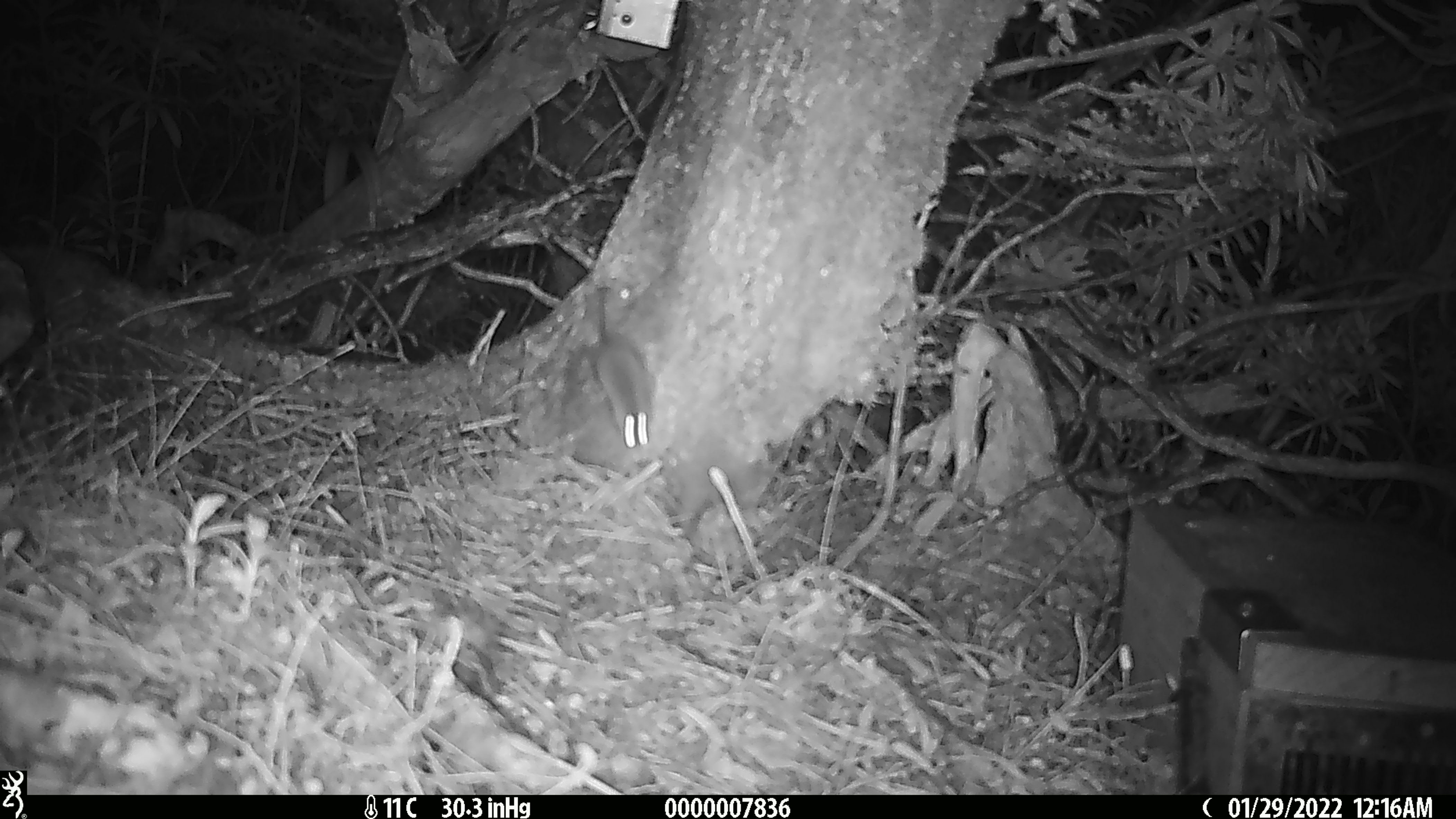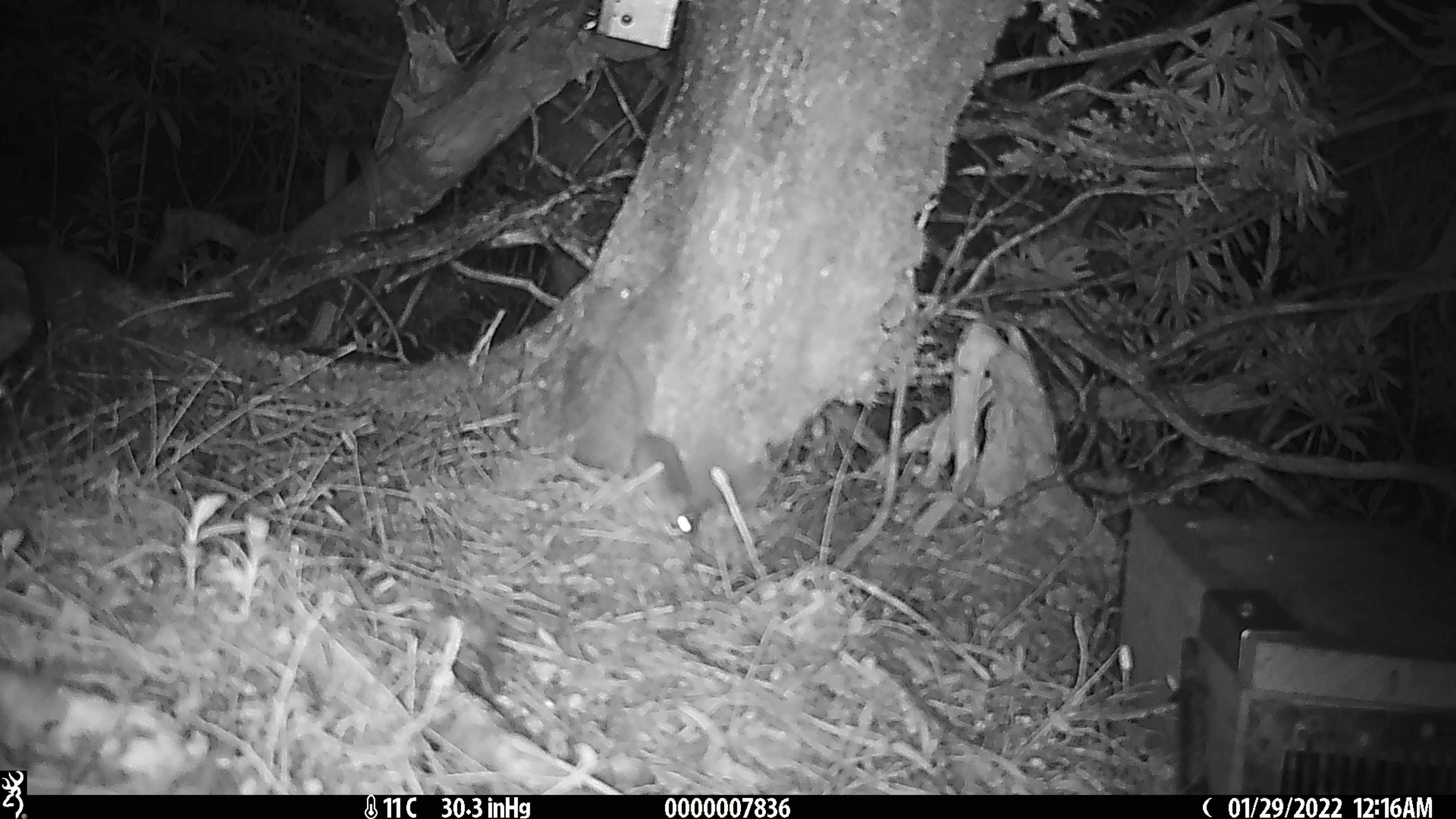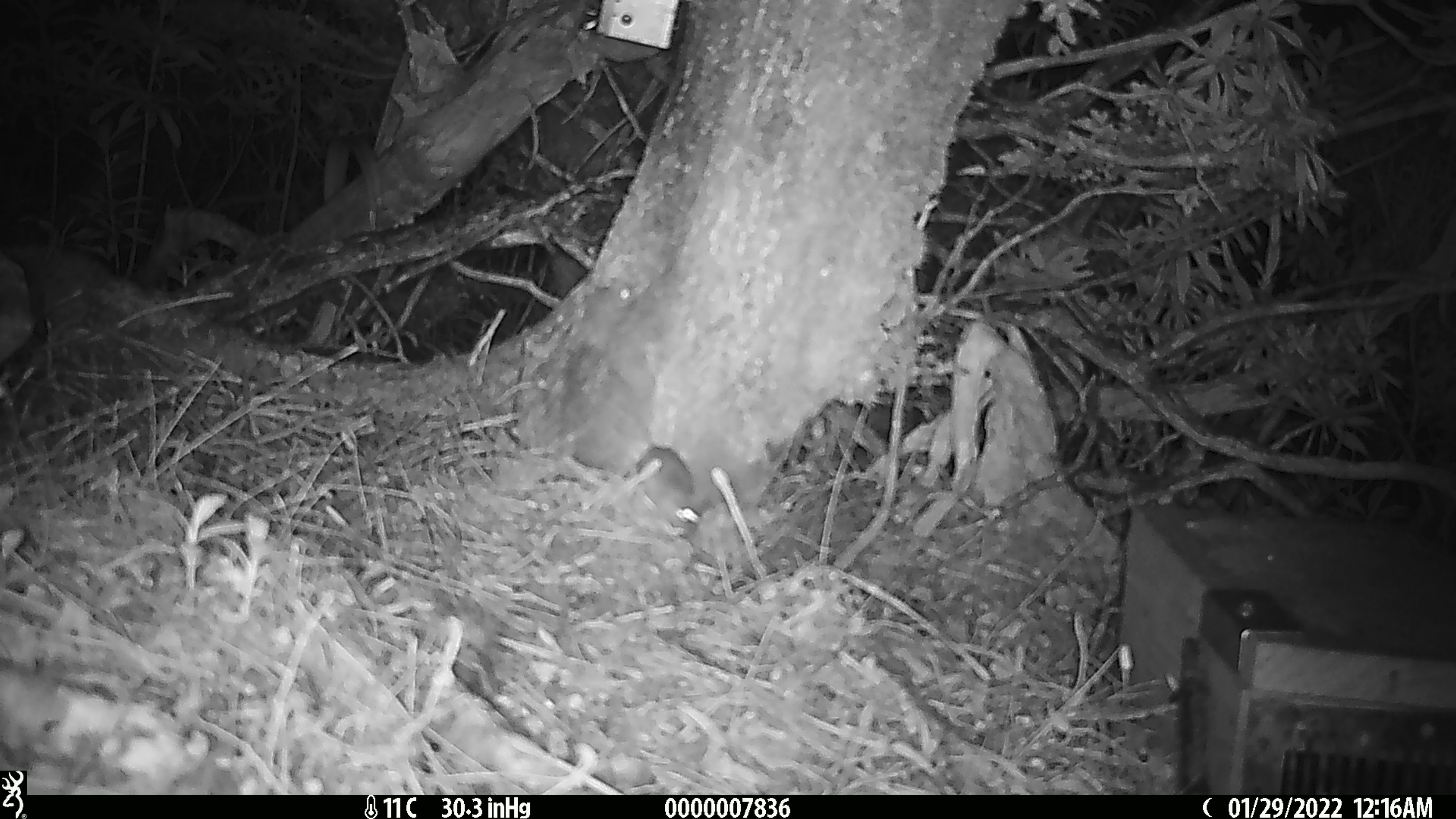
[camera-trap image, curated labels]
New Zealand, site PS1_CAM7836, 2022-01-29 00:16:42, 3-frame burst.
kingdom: Animalia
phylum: Chordata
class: Mammalia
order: Rodentia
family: Muridae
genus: Mus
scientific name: Mus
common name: mouse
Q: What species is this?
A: Mouse (Mus).